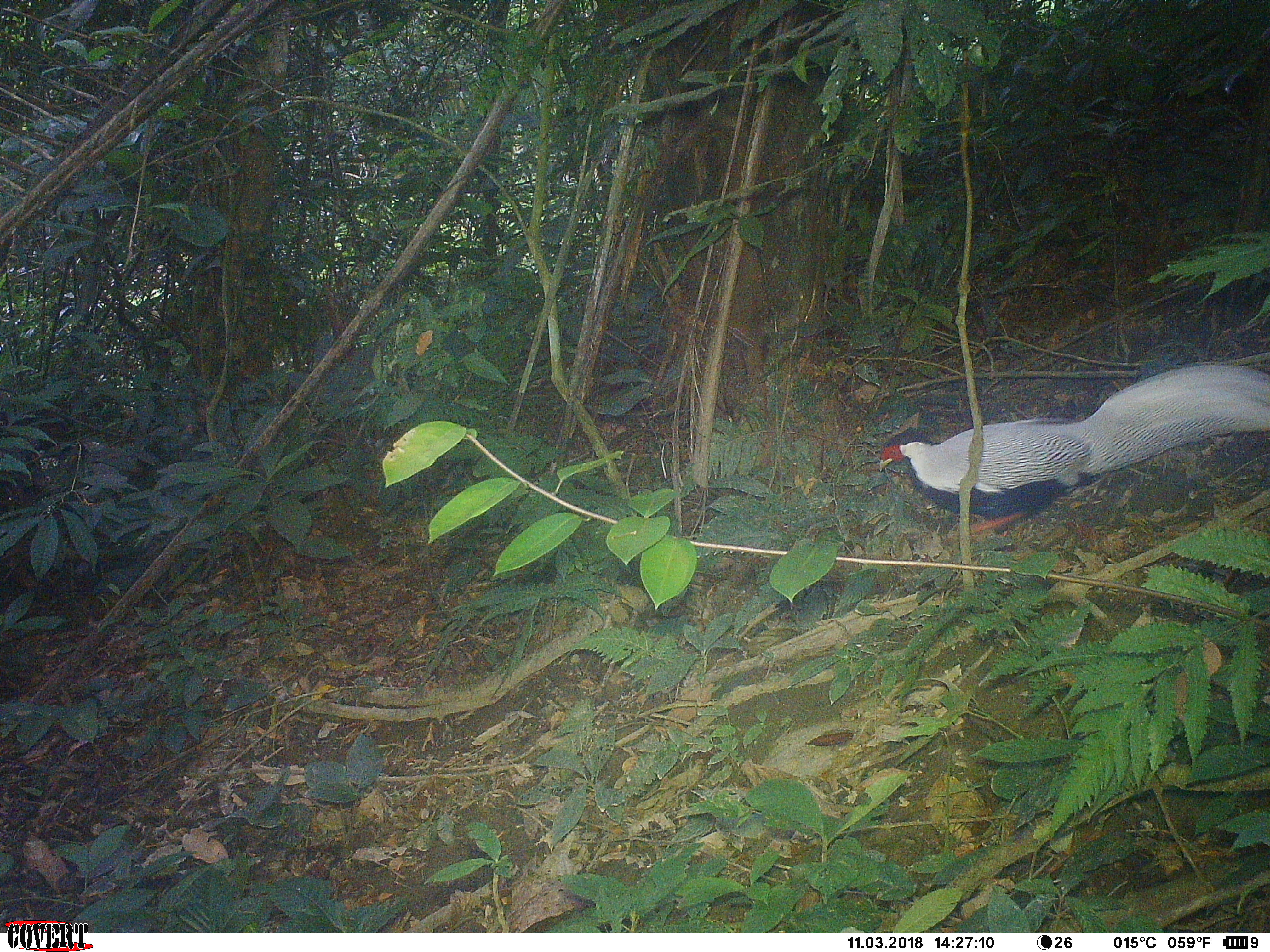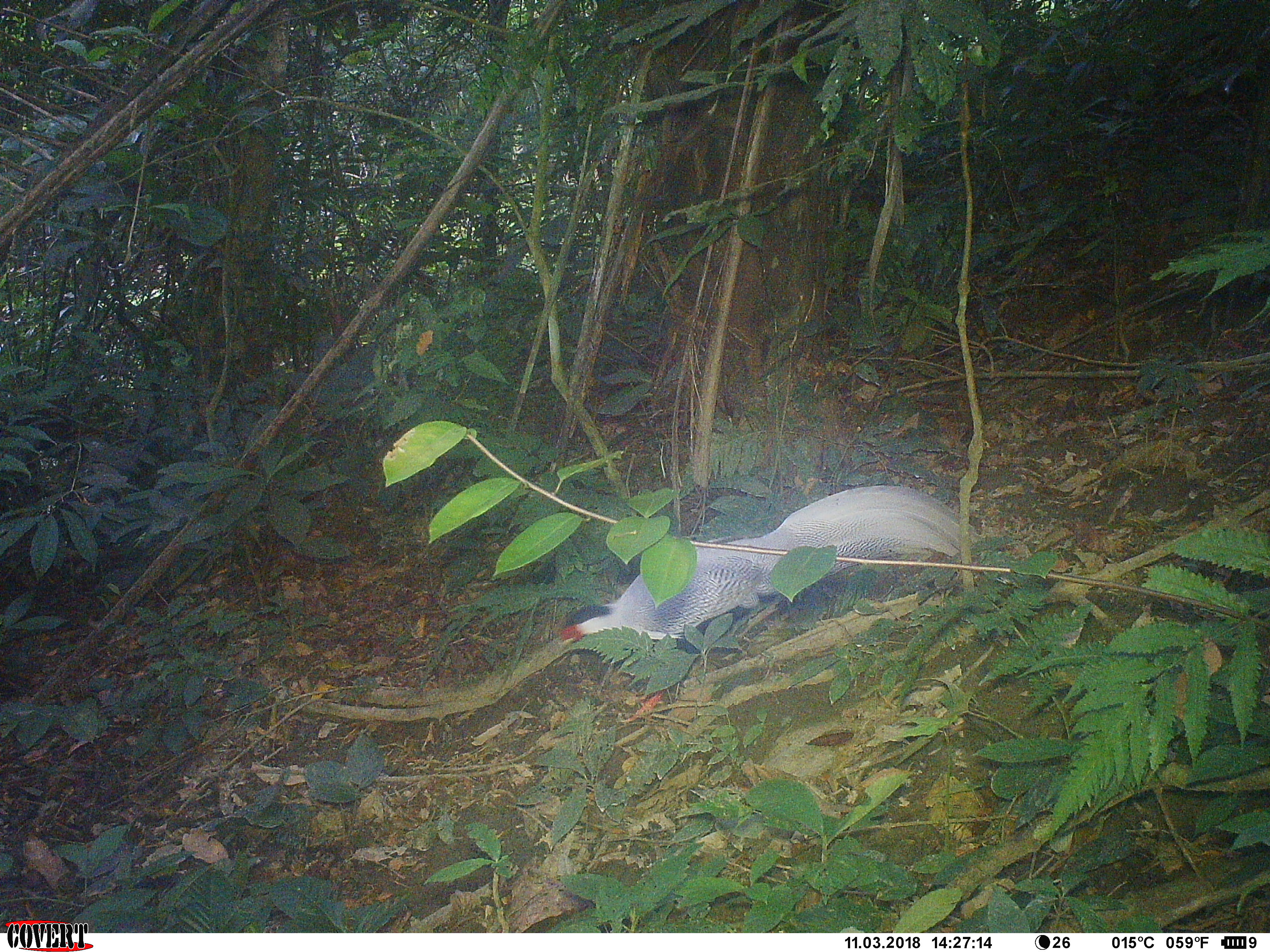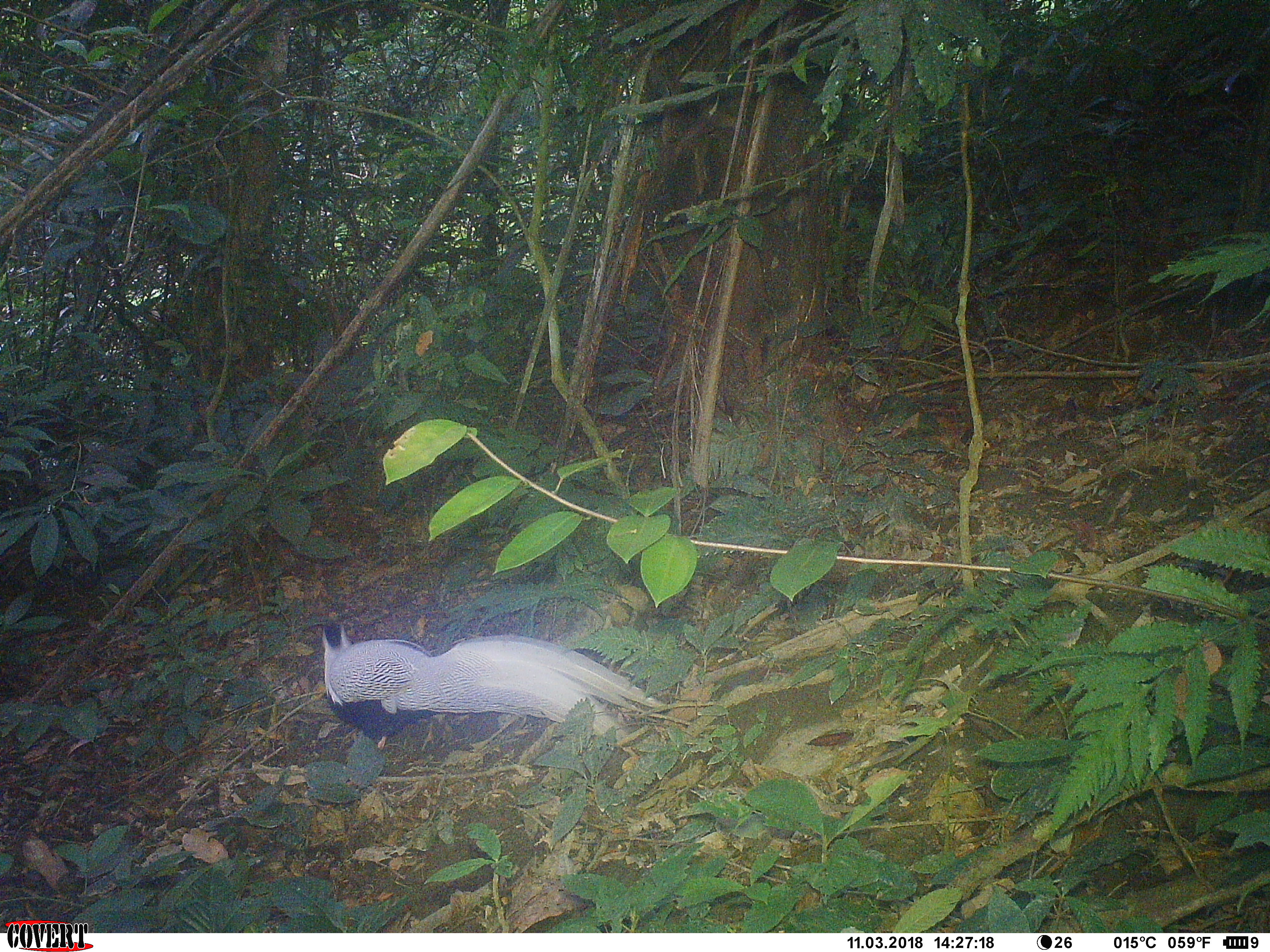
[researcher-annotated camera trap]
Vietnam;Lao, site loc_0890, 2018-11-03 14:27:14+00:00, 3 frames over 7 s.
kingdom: Animalia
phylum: Chordata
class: Aves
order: Galliformes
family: Phasianidae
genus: Lophura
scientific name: Lophura nycthemera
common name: silver pheasant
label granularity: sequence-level